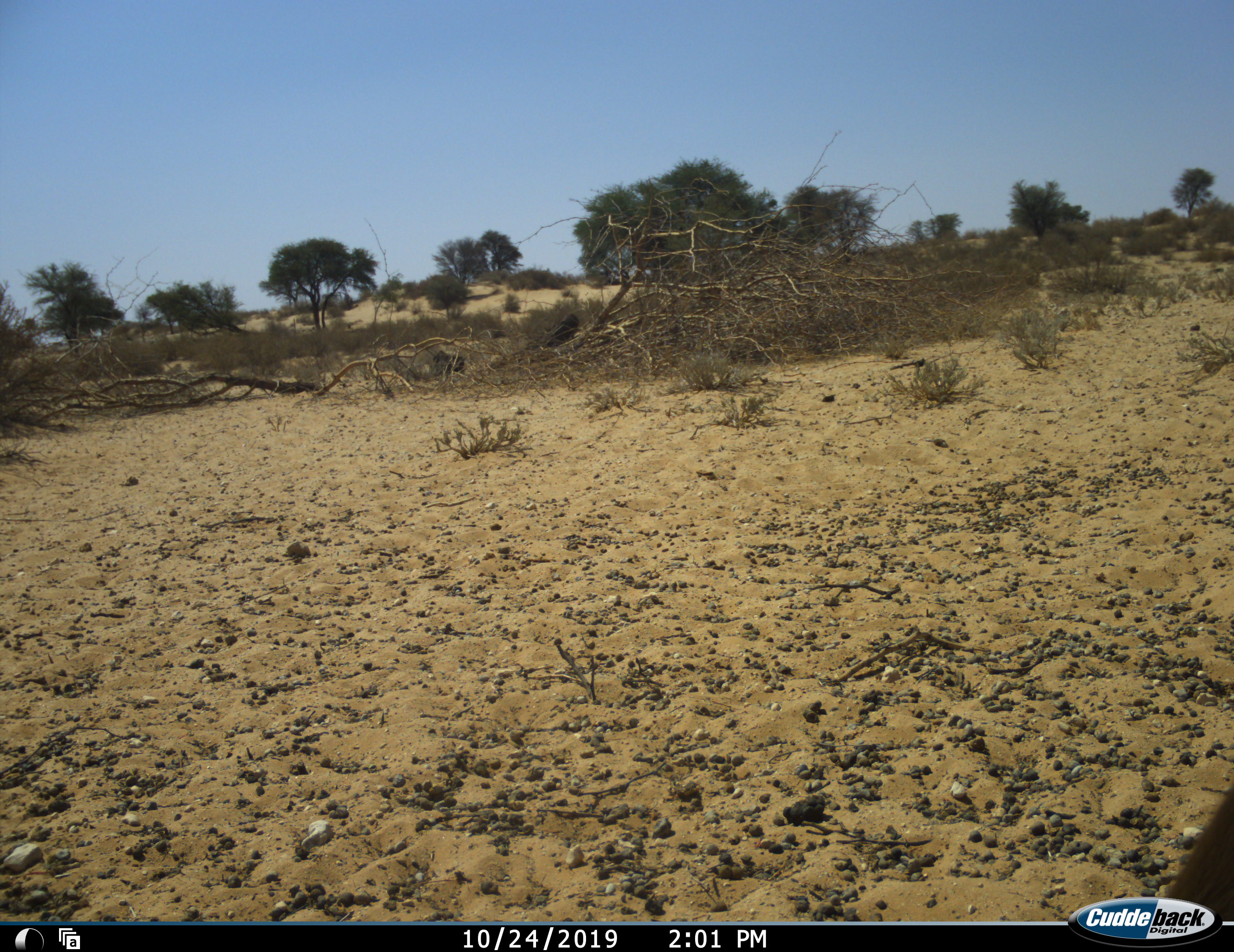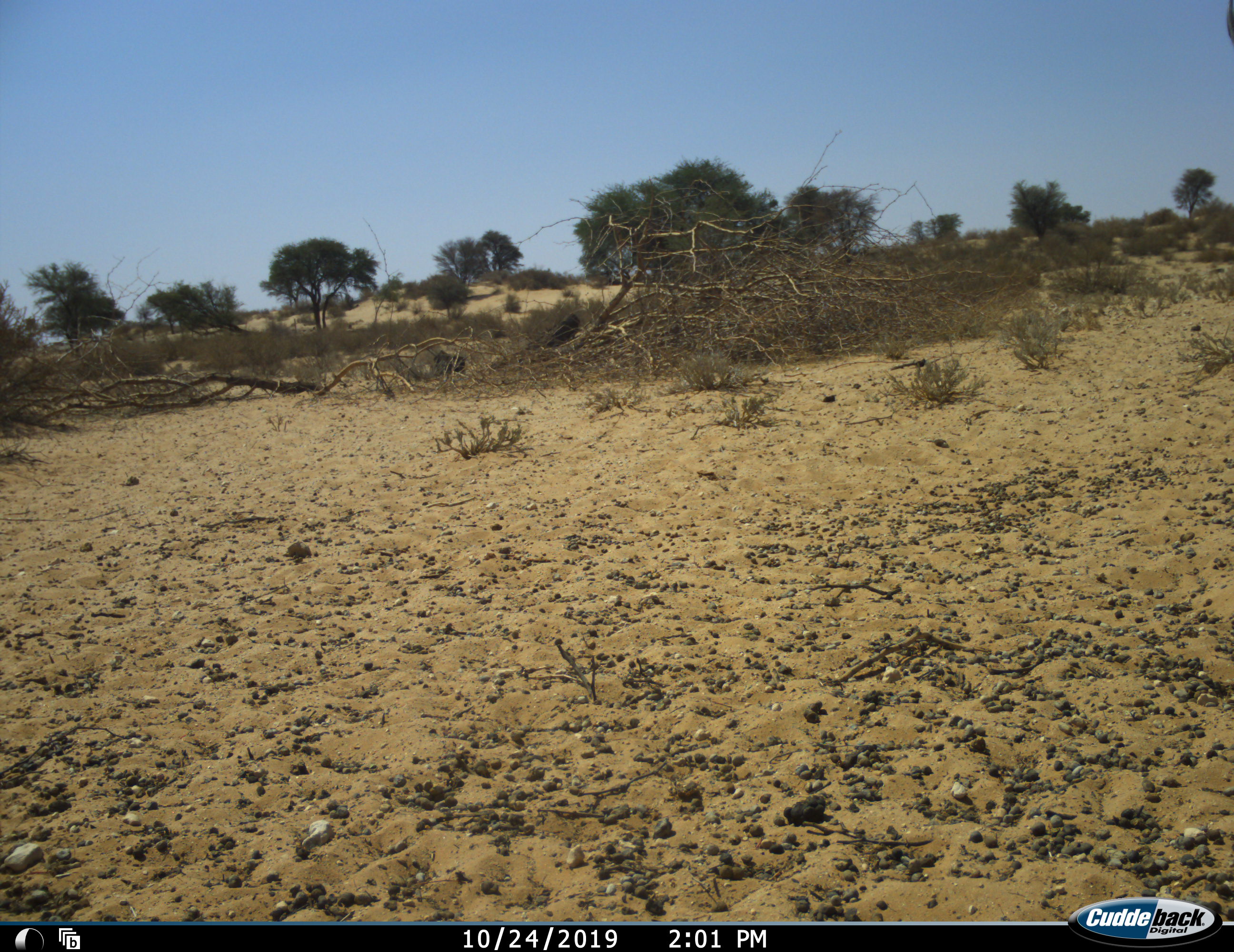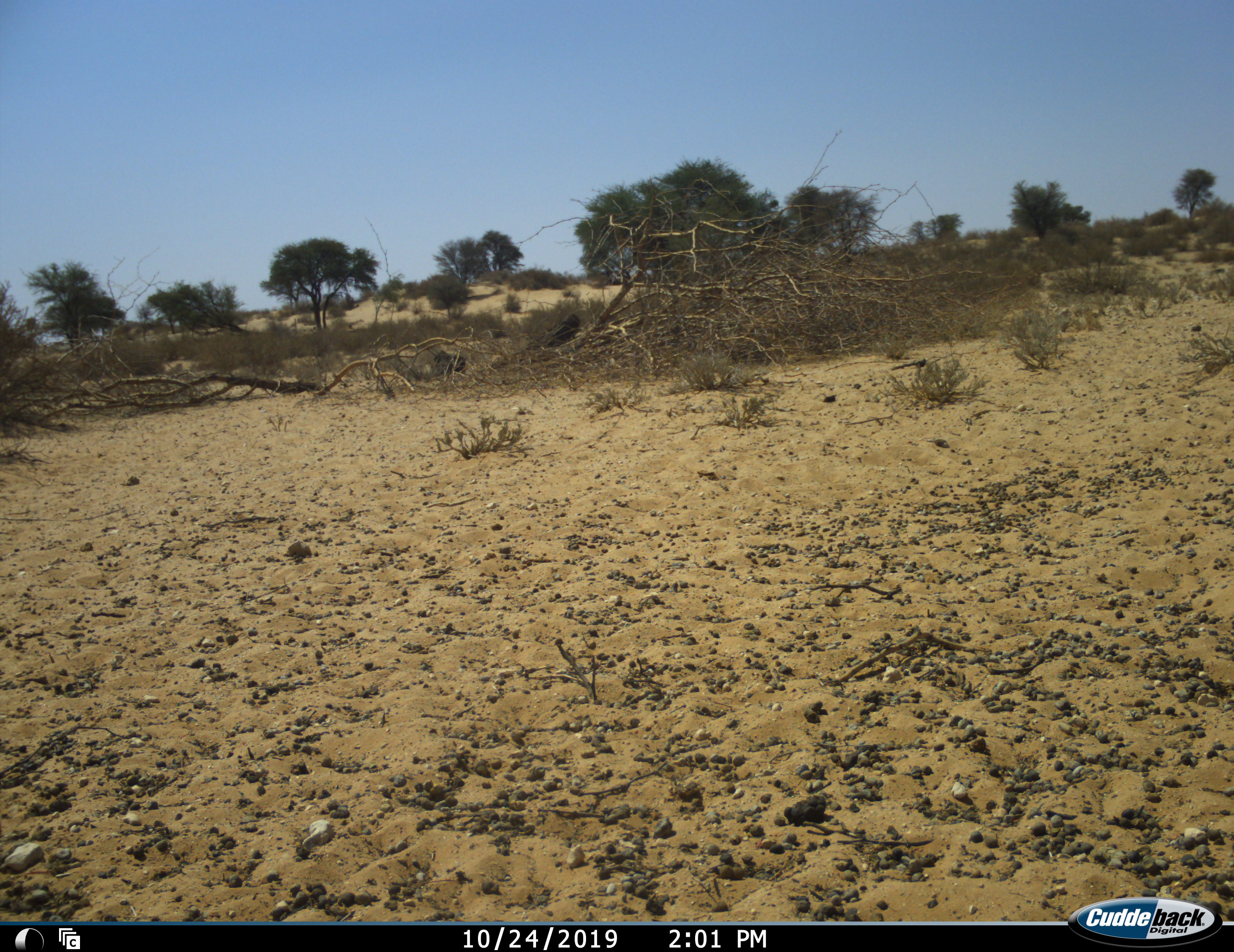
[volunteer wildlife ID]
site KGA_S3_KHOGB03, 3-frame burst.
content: unidentified animal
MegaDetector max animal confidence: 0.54